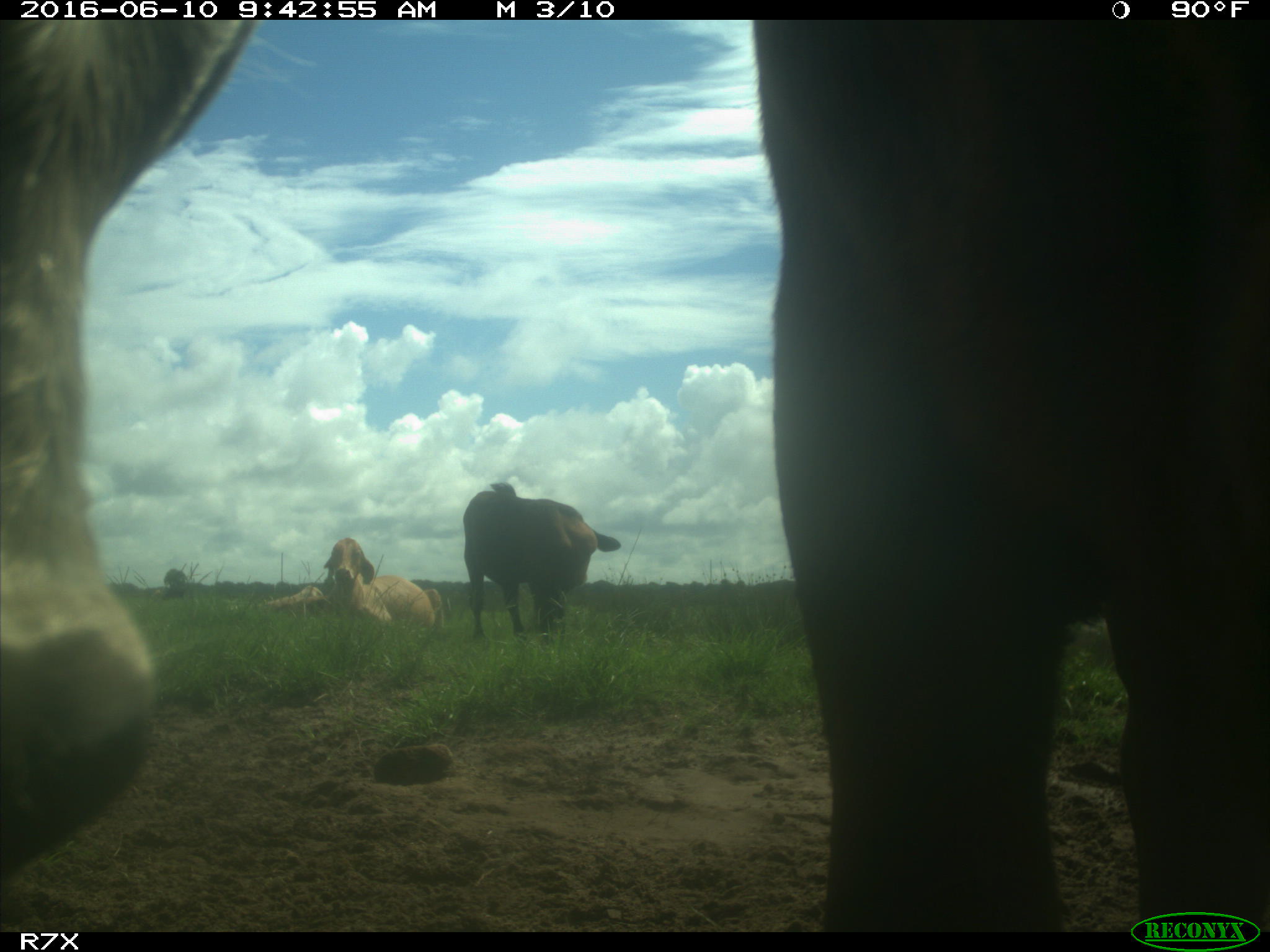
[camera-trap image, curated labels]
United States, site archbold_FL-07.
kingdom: Animalia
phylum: Chordata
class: Mammalia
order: Artiodactyla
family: Bovidae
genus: Bos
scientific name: Bos taurus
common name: domestic cow